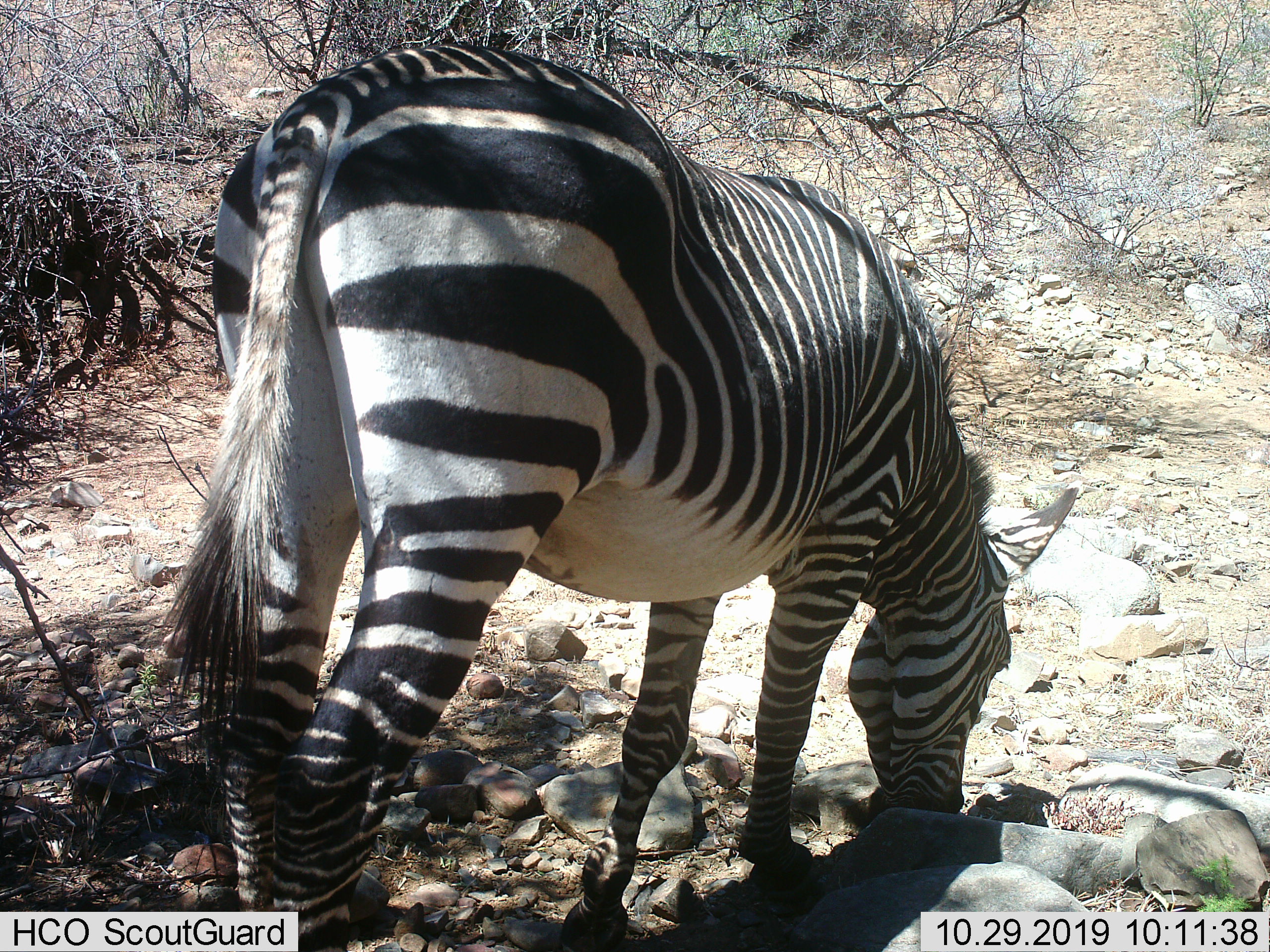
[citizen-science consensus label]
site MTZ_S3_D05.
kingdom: Animalia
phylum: Chordata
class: Mammalia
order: Perissodactyla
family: Equidae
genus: Equus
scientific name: Equus zebra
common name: mountain zebra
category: zebramountain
Zebramountain (mountain zebra) (Equus zebra), count 1. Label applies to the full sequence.